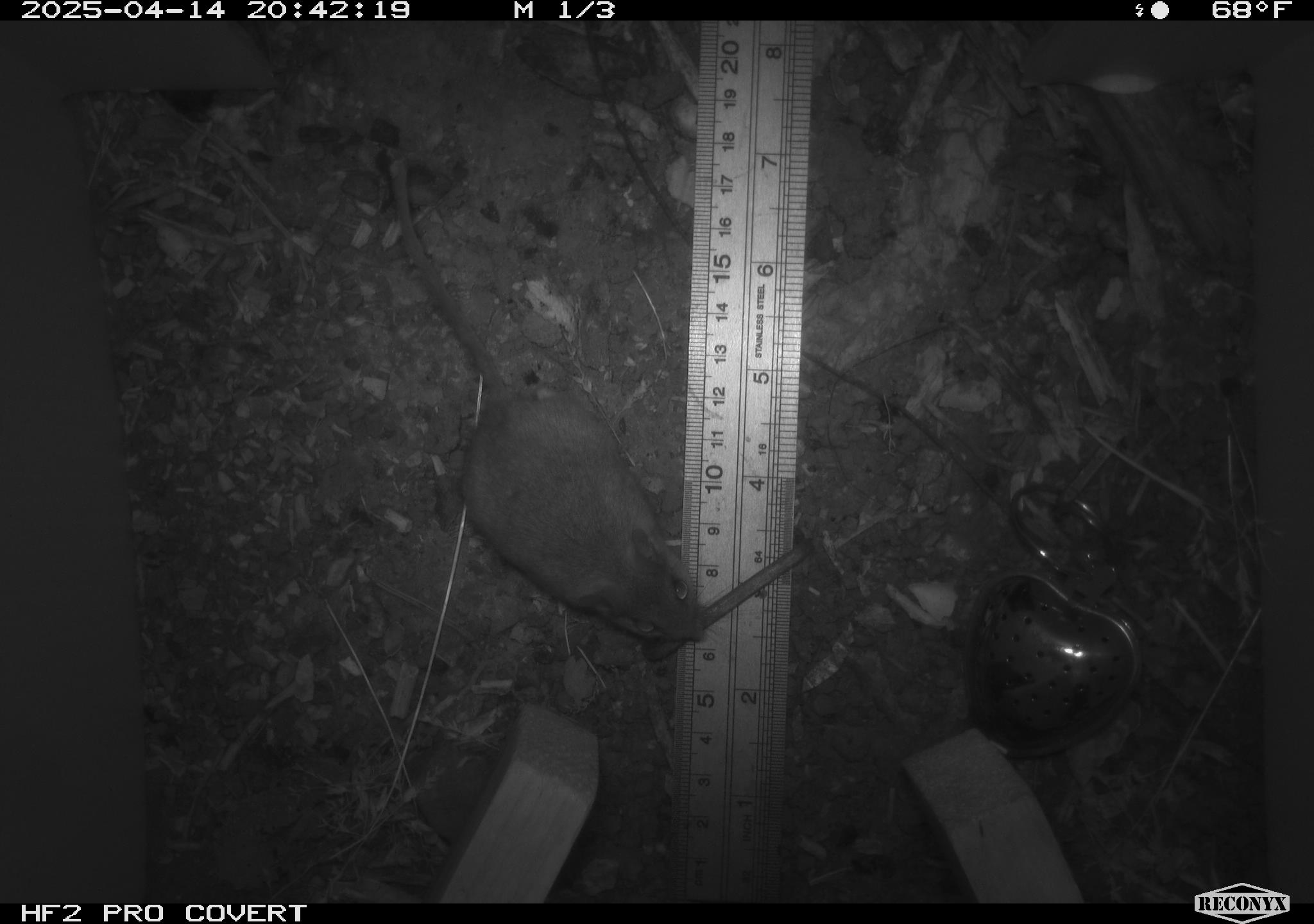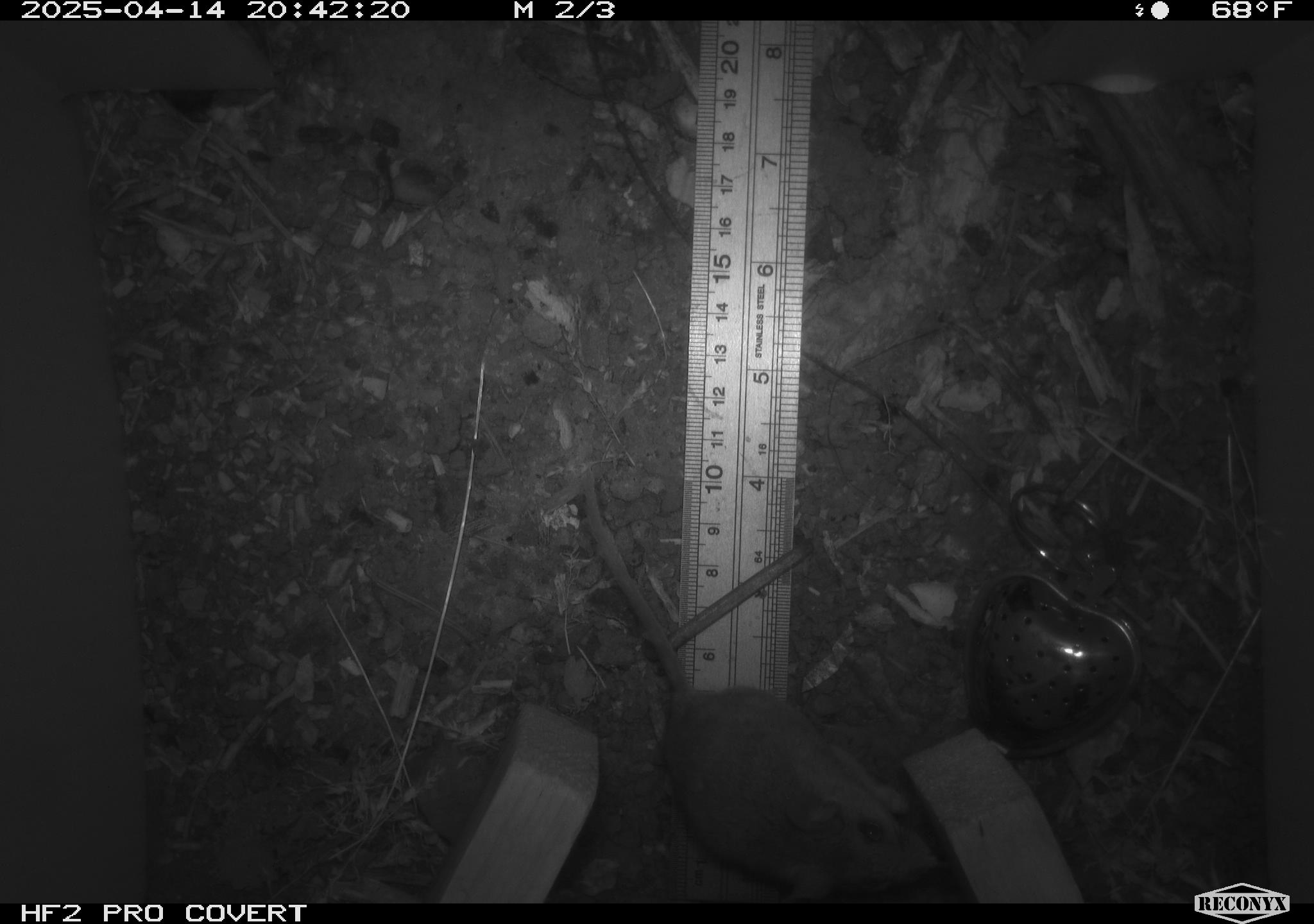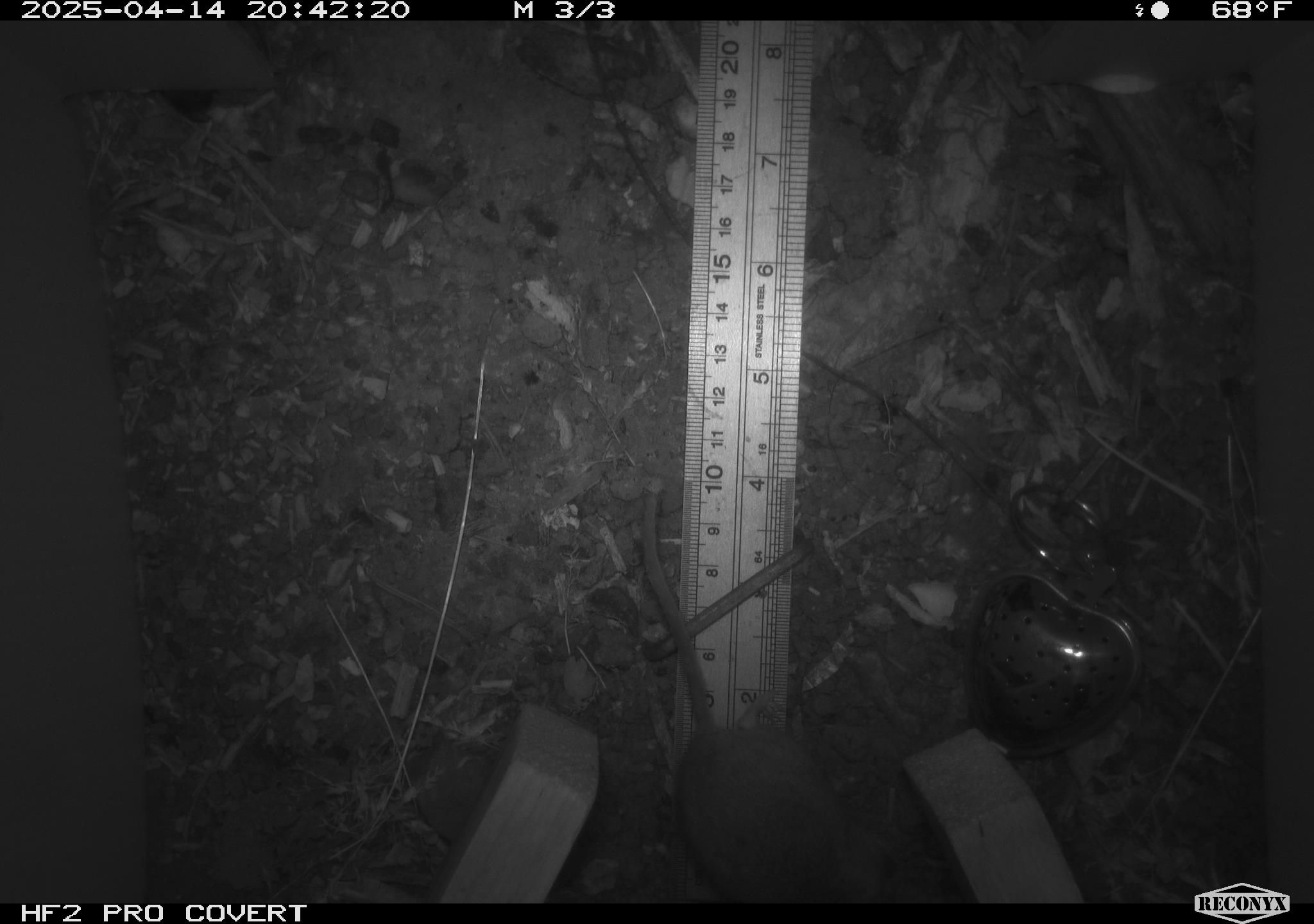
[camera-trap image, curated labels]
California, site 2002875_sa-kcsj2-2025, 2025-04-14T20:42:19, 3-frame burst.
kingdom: Animalia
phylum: Chordata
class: Mammalia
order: Rodentia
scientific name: Rodentia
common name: rodent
Rodent (Rodentia).